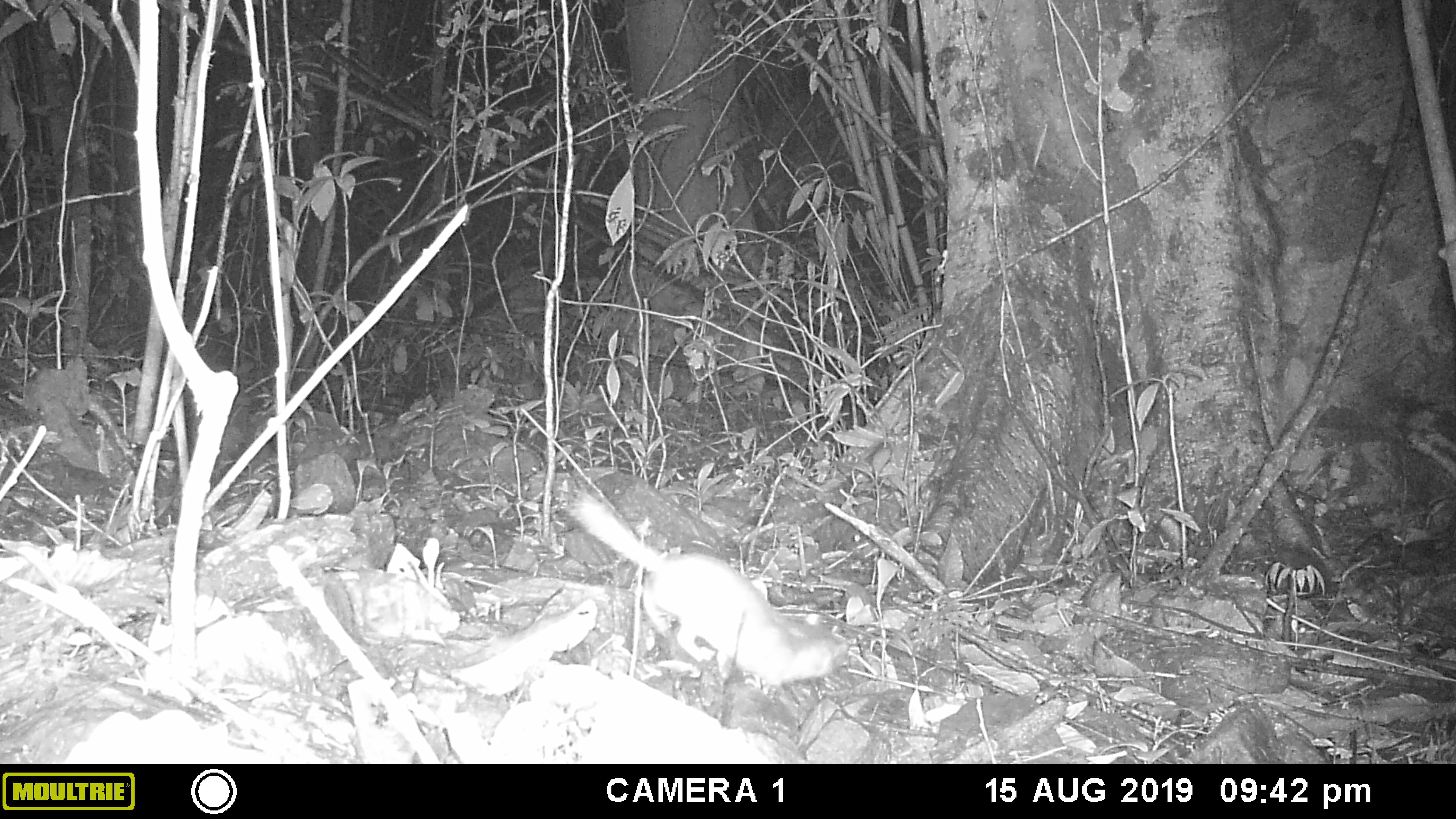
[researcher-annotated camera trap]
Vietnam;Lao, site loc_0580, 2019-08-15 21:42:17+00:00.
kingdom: Animalia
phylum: Chordata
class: Mammalia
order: Carnivora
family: Mustelidae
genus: Melogale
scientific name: Melogale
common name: ferret badger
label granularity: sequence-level